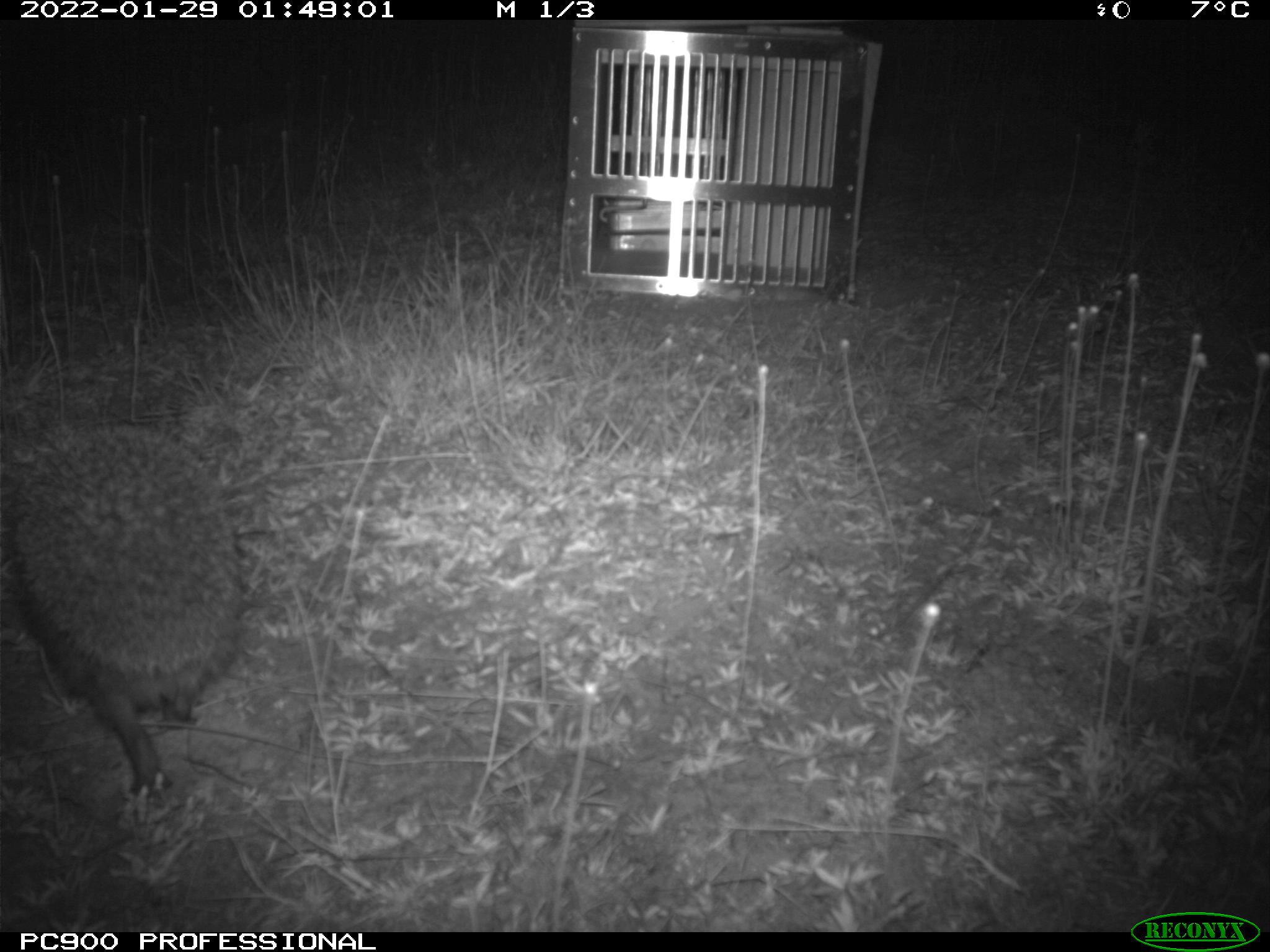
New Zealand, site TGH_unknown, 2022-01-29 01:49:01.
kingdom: Animalia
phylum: Chordata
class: Mammalia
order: Eulipotyphla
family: Erinaceidae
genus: Erinaceus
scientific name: Erinaceus europaeus europaeus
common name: european hedgehog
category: hedgehog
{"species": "hedgehog (european hedgehog) (Erinaceus europaeus europaeus)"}